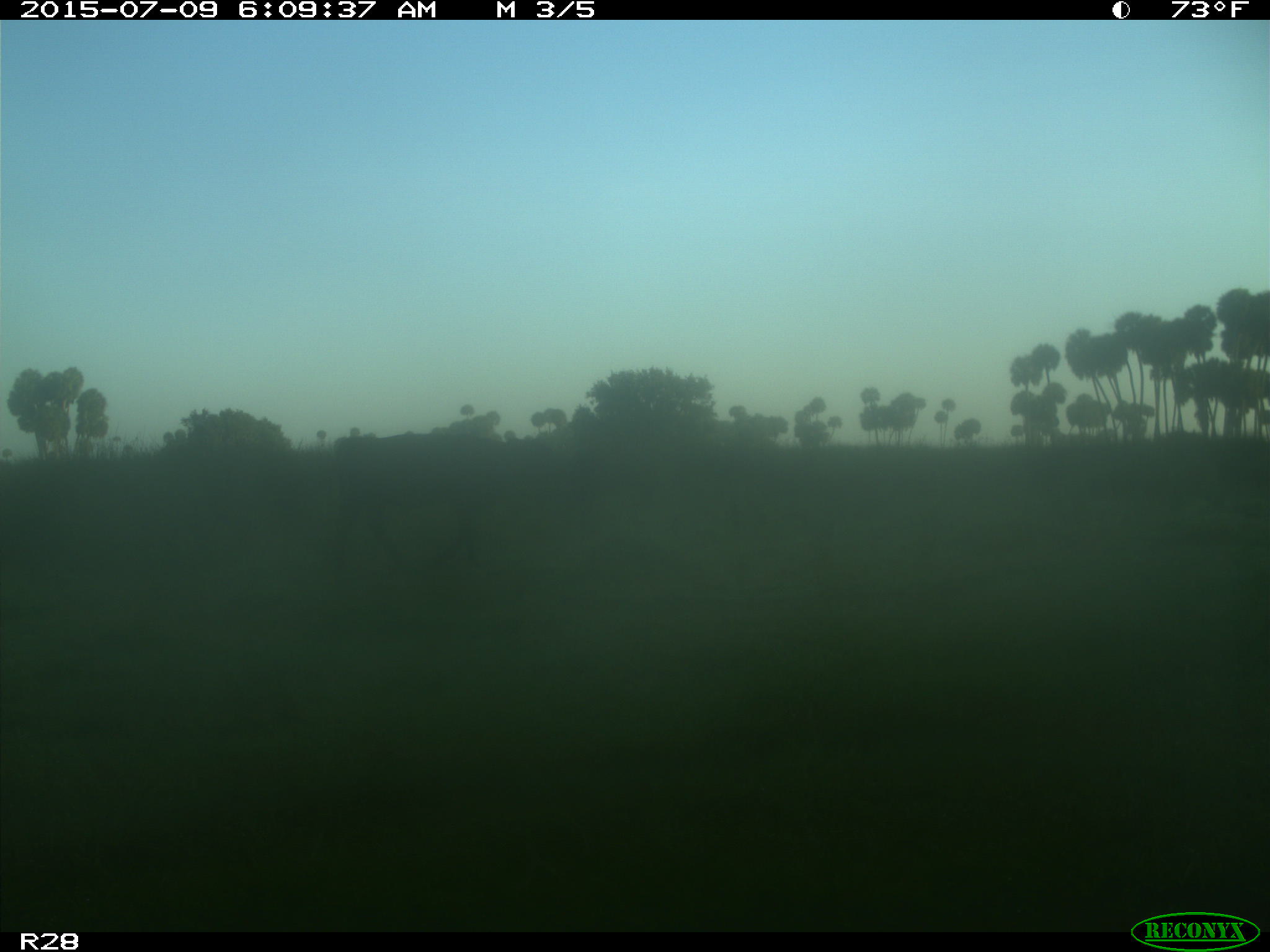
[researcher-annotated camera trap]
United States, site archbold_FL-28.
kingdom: Animalia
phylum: Chordata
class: Mammalia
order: Artiodactyla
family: Bovidae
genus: Bos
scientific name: Bos taurus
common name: domestic cow